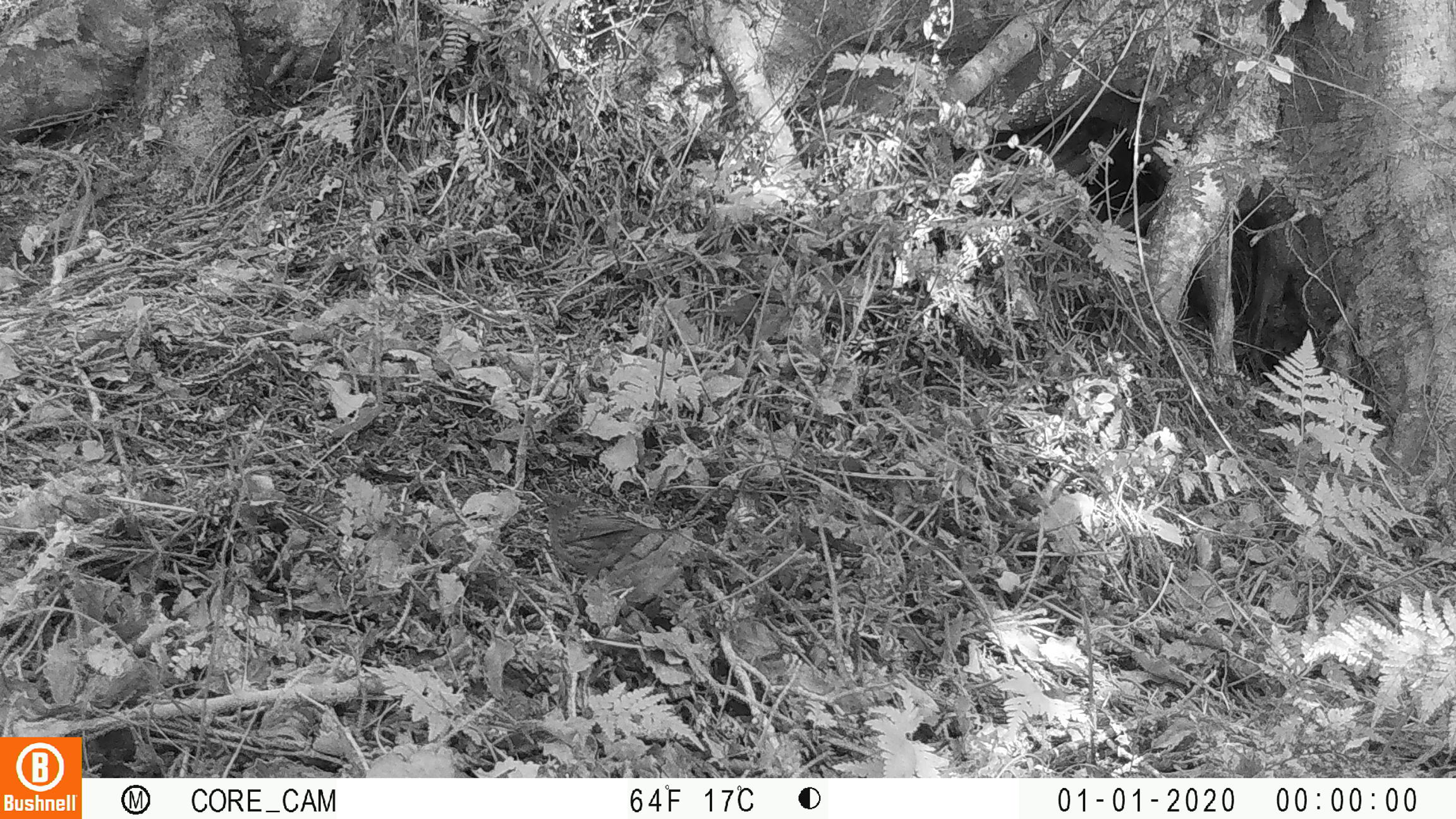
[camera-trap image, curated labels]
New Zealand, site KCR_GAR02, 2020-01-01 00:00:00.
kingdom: Animalia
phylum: Chordata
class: Aves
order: Passeriformes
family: Prunellidae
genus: Prunella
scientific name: Prunella modularis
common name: dunnock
Dunnock (Prunella modularis).